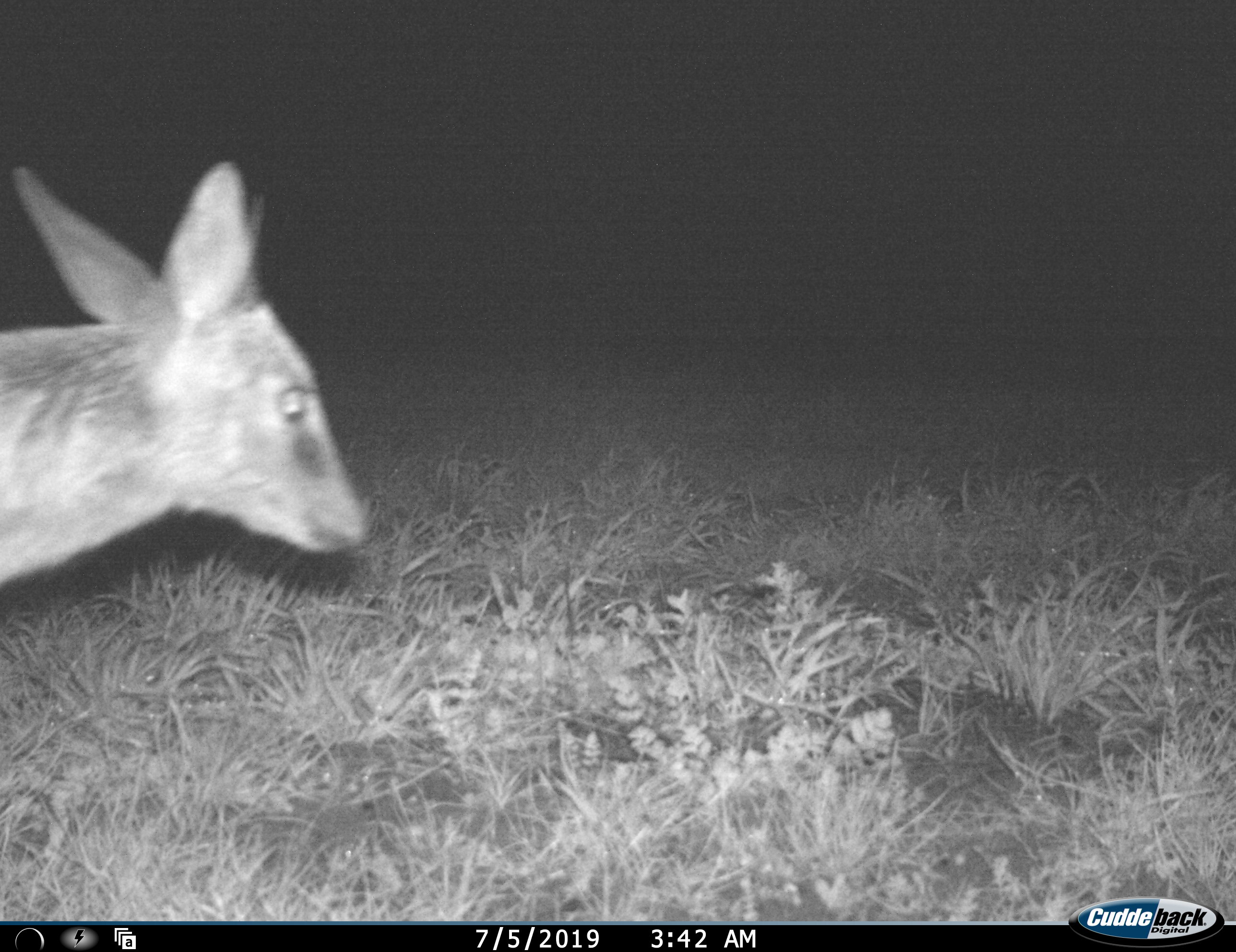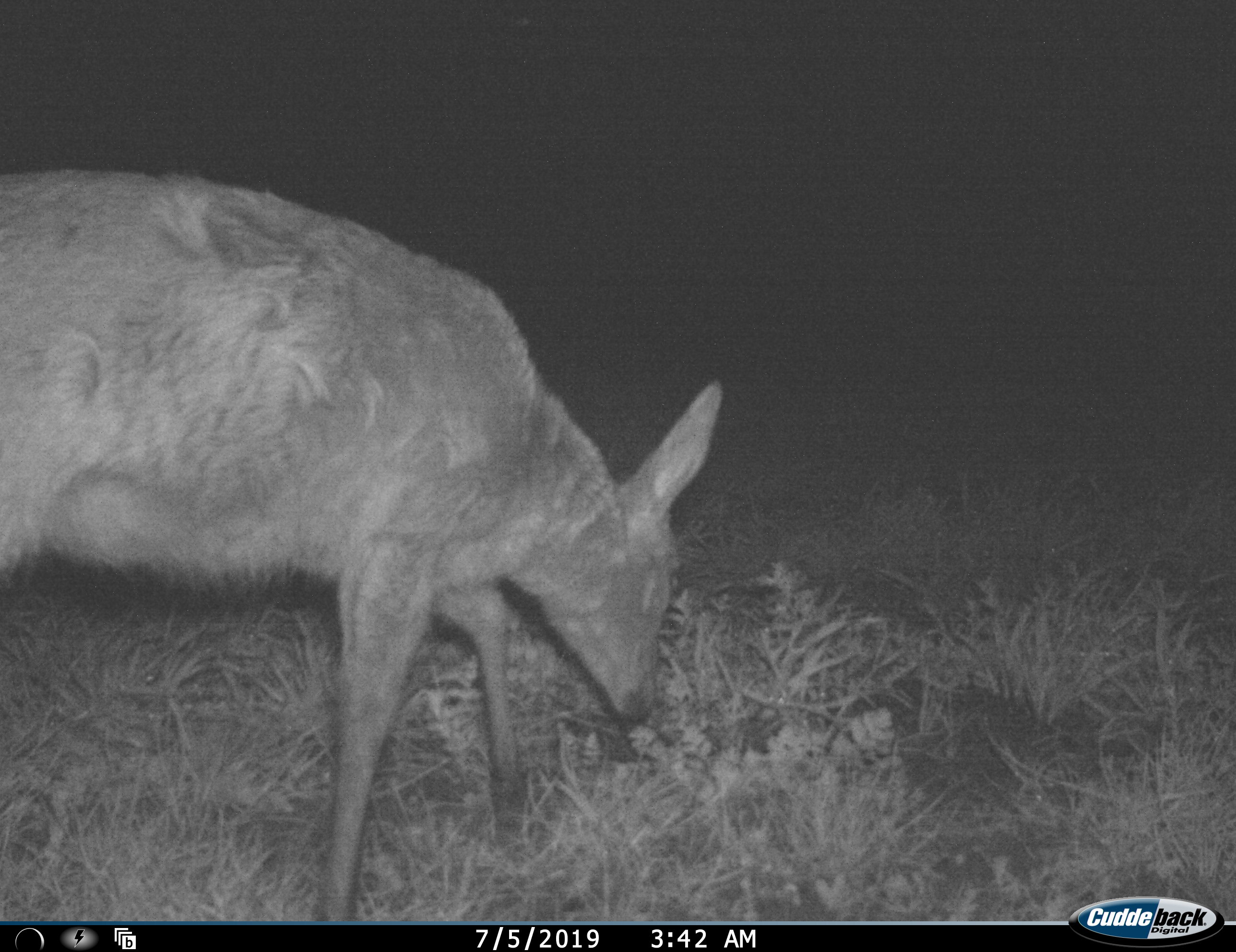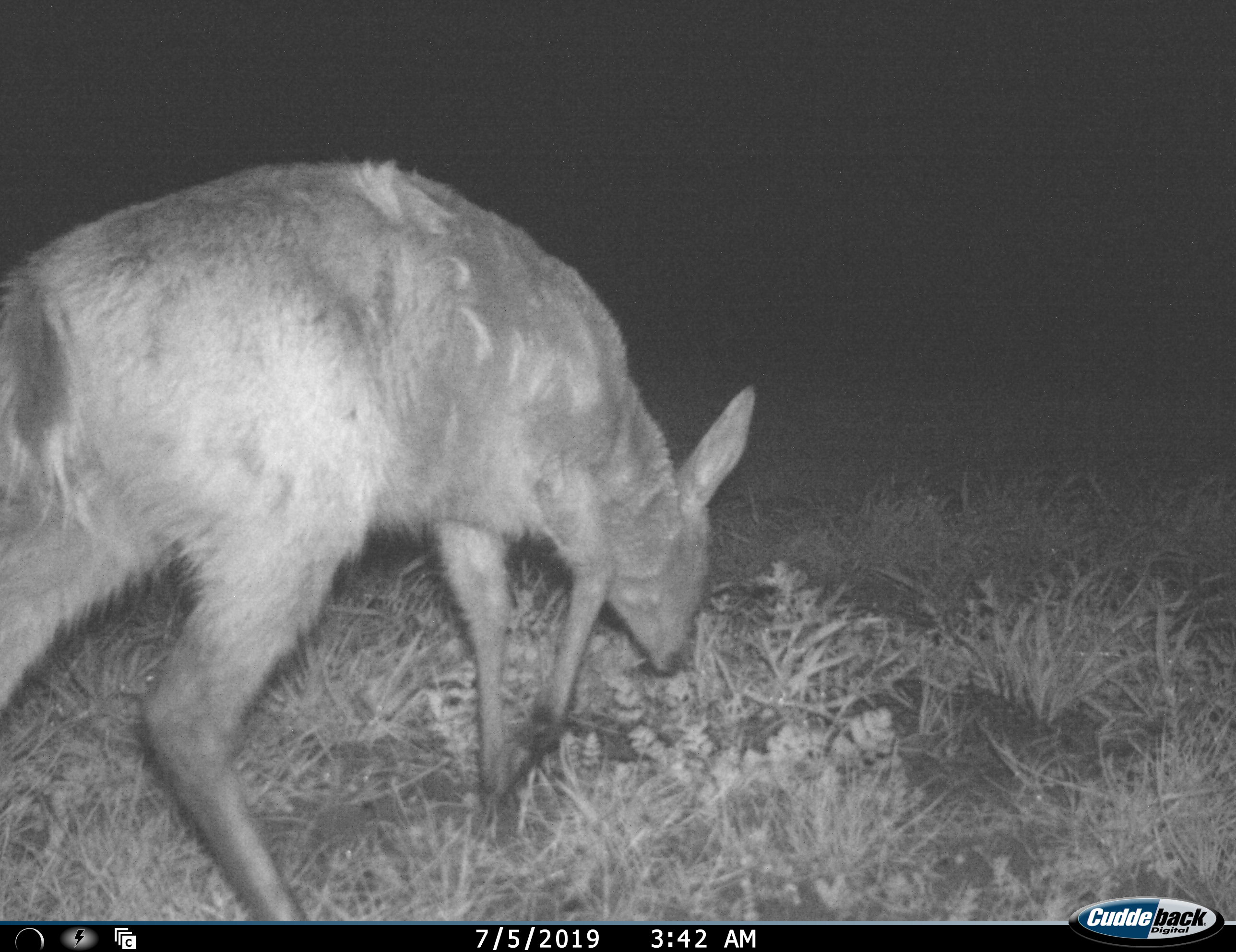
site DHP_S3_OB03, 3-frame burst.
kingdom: Animalia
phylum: Chordata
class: Mammalia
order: Artiodactyla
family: Bovidae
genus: Sylvicapra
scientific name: Sylvicapra grimmia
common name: common duiker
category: duikercommongrey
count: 1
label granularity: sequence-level